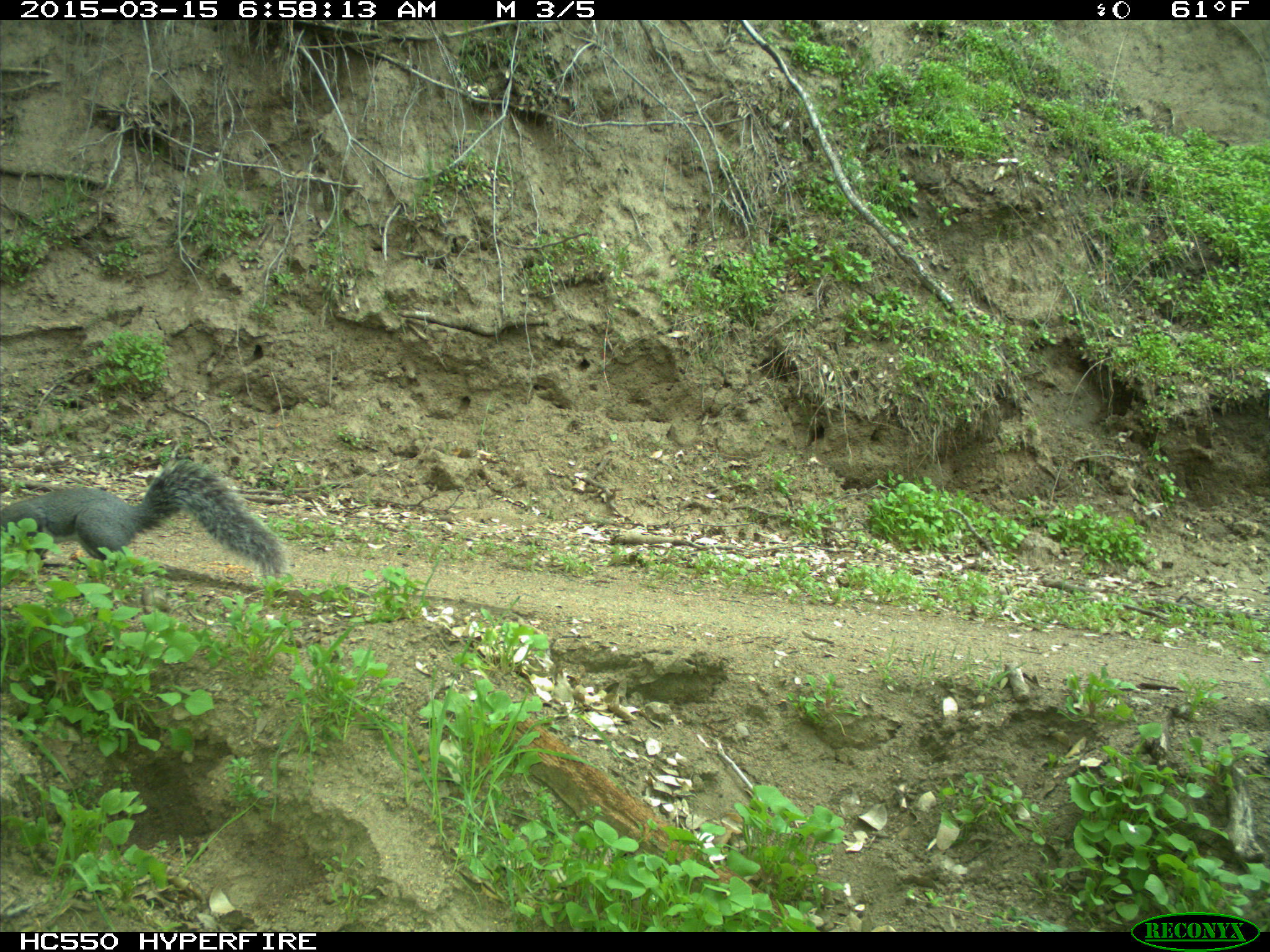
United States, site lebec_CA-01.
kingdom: Animalia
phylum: Chordata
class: Mammalia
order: Rodentia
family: Sciuridae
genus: Sciurus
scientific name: Sciurus carolinensis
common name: eastern gray squirrel